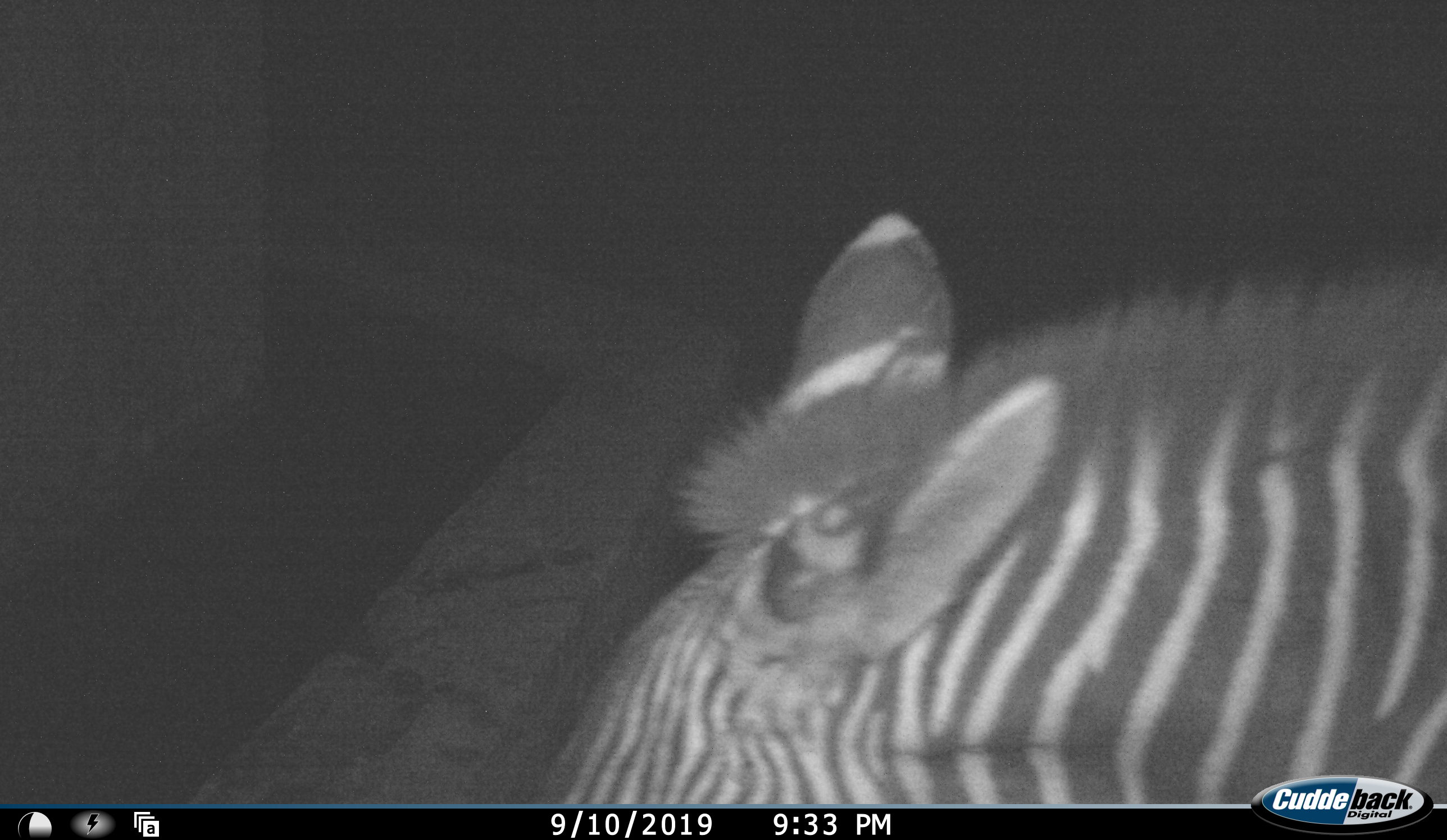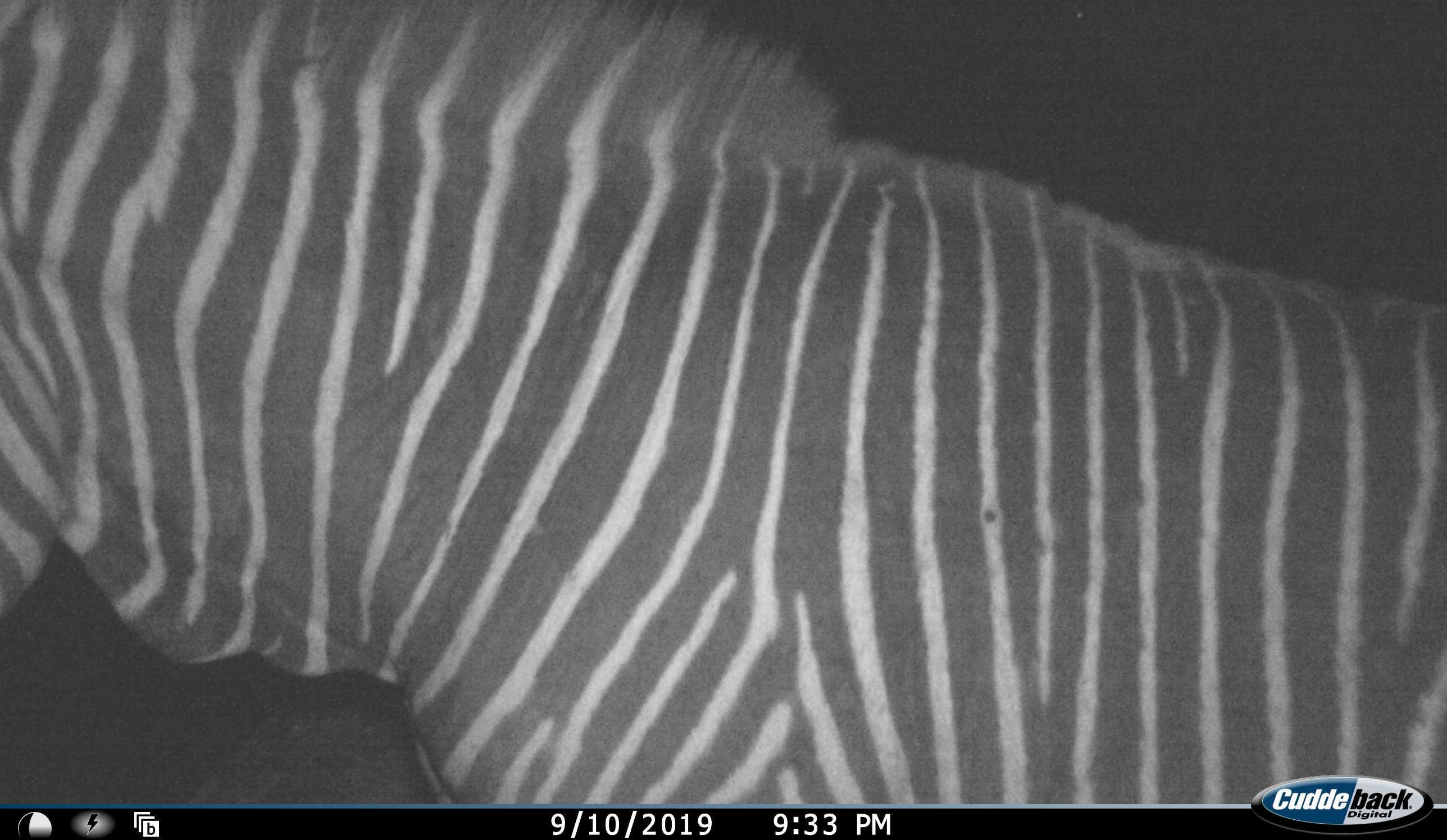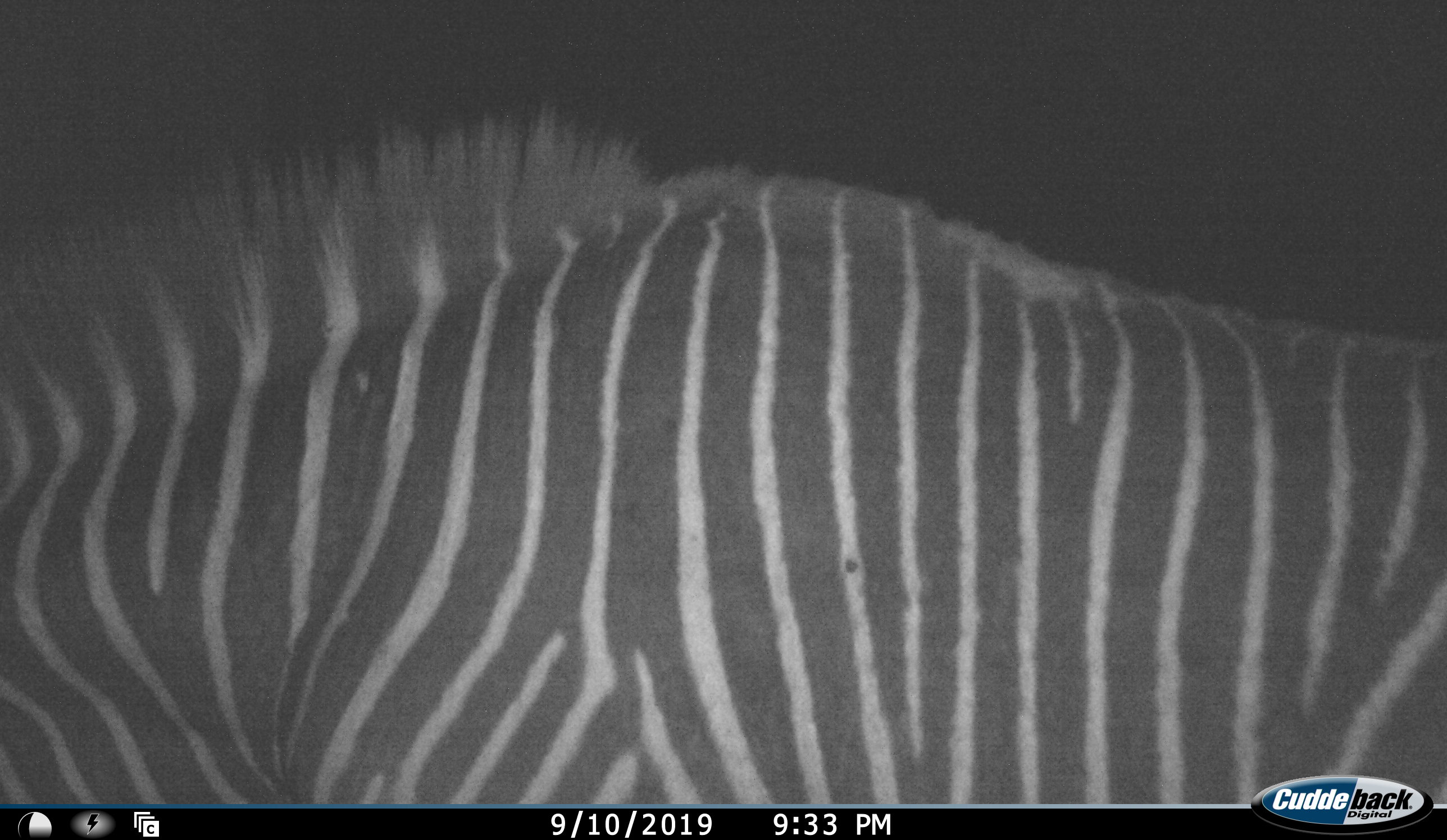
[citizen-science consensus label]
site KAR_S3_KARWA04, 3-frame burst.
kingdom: Animalia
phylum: Chordata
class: Mammalia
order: Perissodactyla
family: Equidae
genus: Equus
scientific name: Equus zebra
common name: mountain zebra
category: zebramountain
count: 1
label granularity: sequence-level